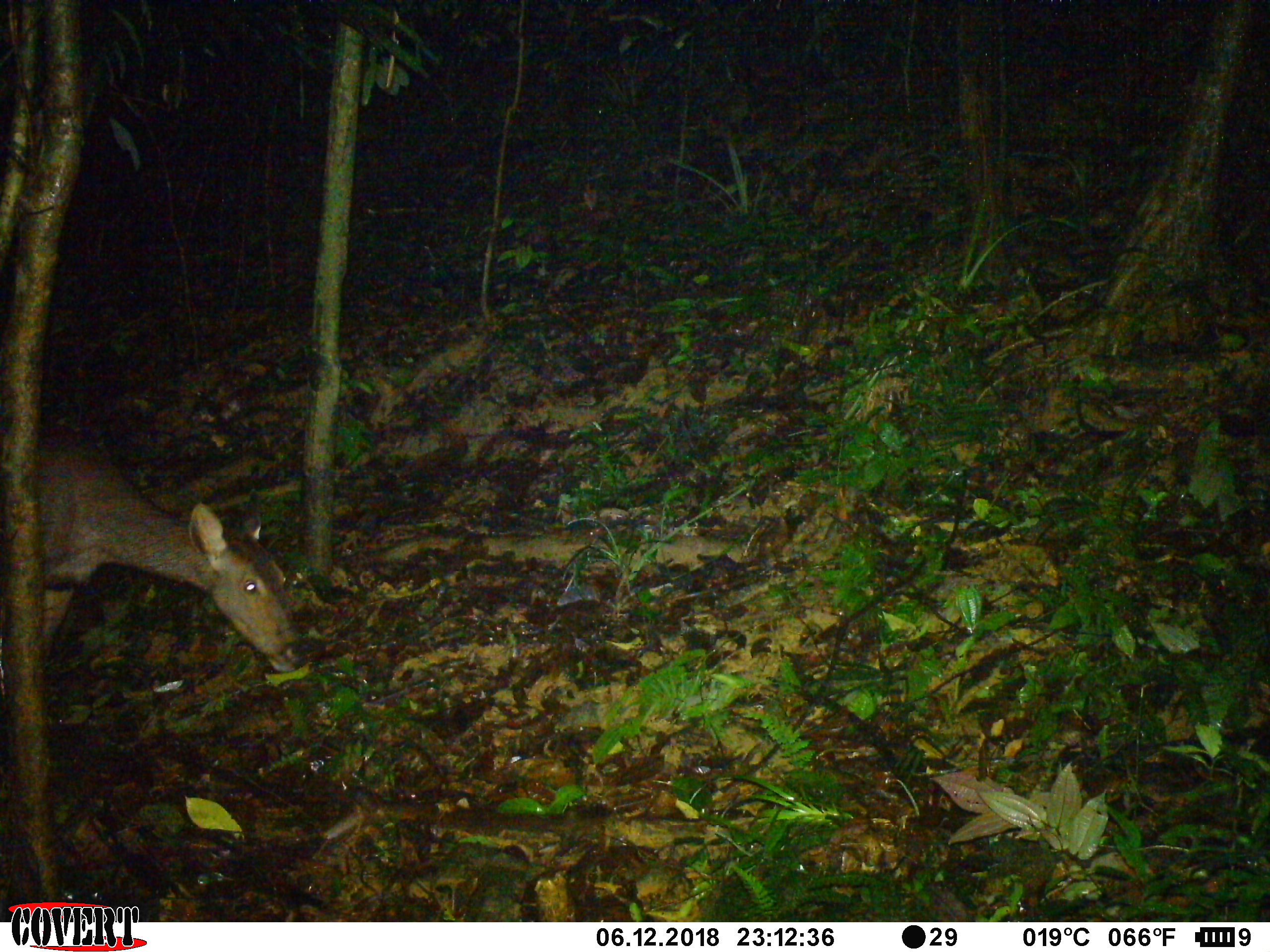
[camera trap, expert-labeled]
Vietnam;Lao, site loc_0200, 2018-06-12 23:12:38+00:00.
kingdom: Animalia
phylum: Chordata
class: Mammalia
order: Artiodactyla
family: Cervidae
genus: Rusa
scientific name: Rusa unicolor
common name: sambar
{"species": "sambar (Rusa unicolor)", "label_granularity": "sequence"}